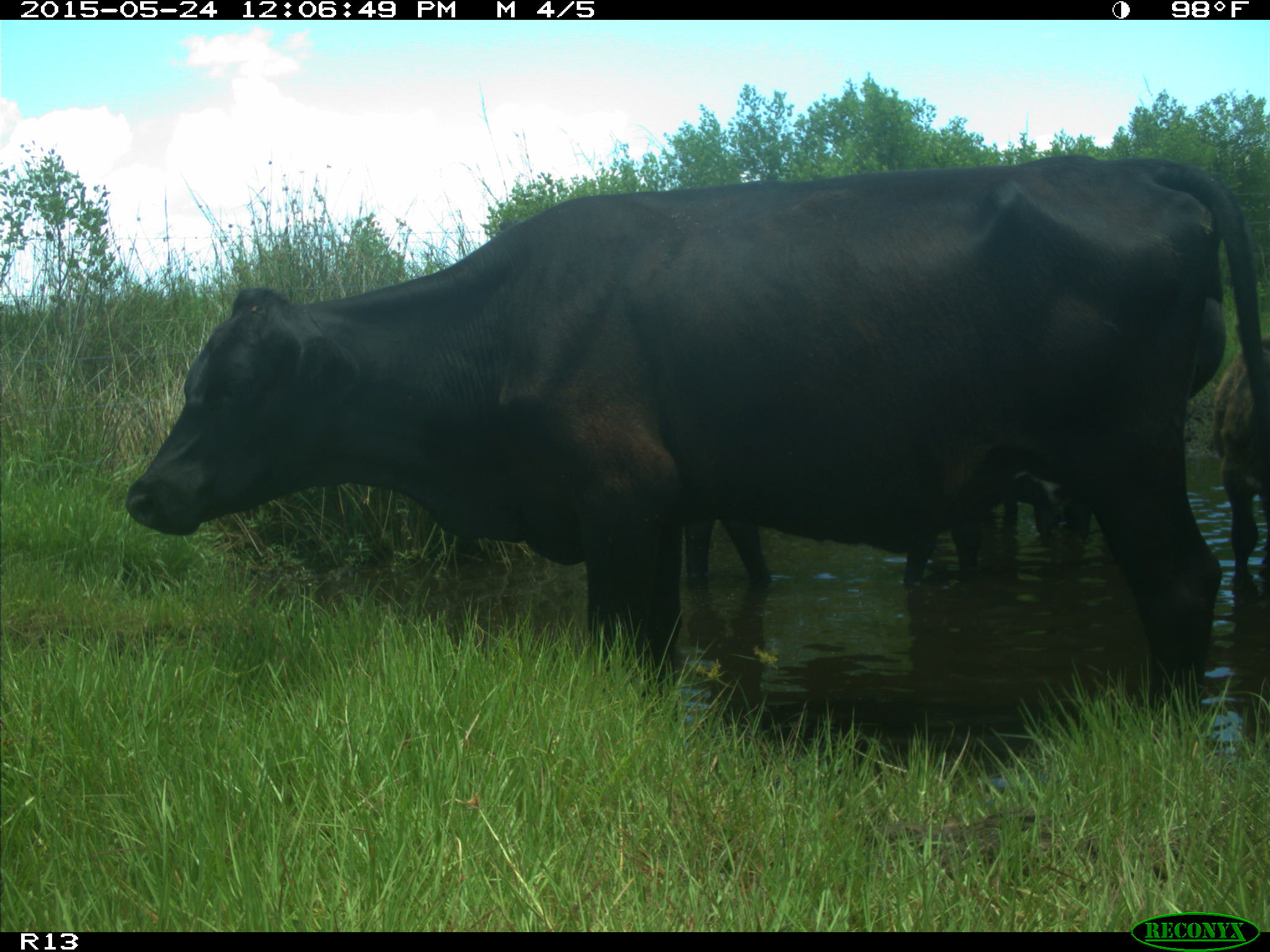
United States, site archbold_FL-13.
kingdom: Animalia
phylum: Chordata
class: Mammalia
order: Artiodactyla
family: Bovidae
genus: Bos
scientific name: Bos taurus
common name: domestic cow